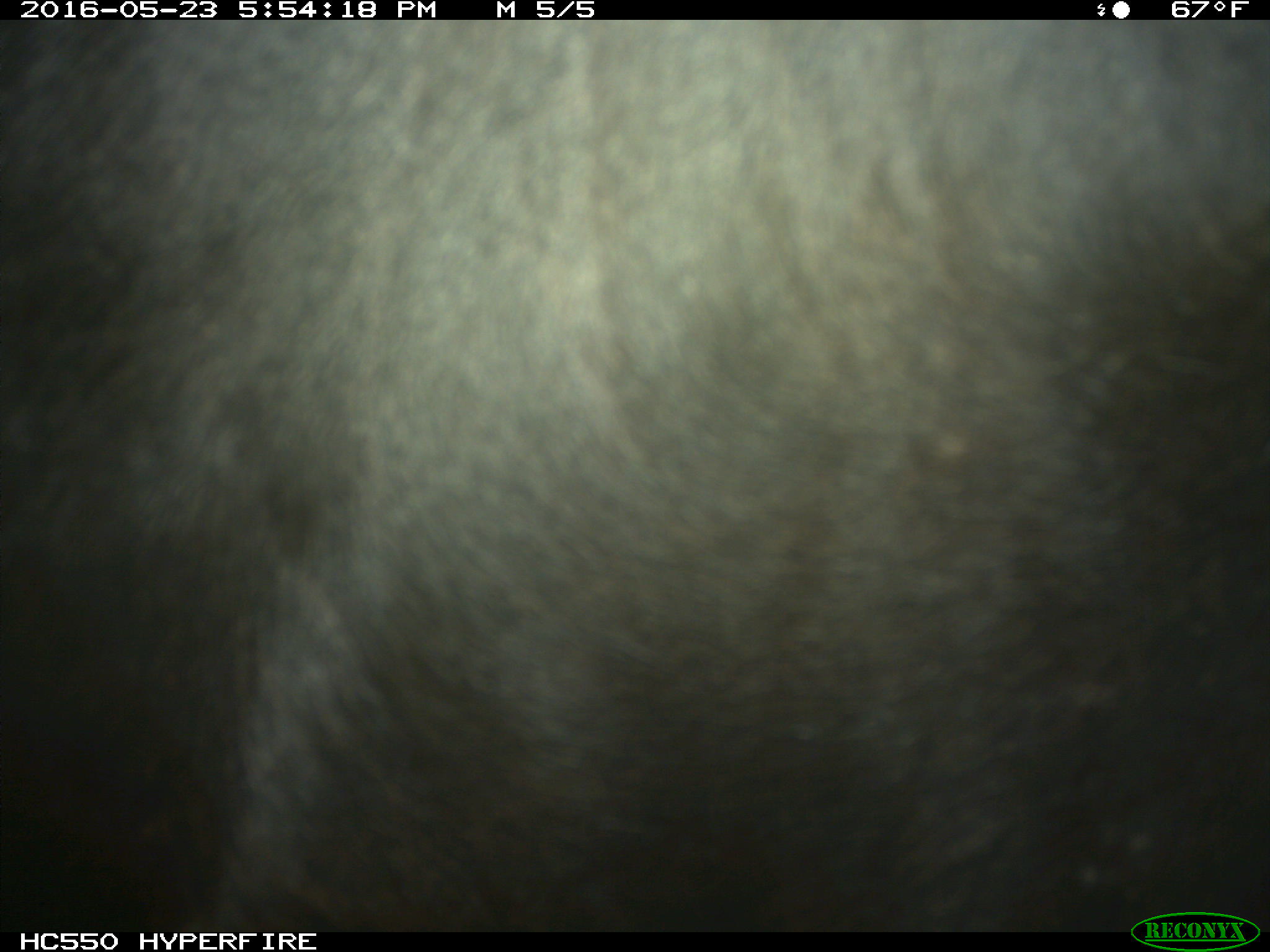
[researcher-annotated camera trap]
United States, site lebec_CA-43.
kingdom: Animalia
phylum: Chordata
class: Mammalia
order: Artiodactyla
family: Bovidae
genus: Bos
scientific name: Bos taurus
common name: domestic cow